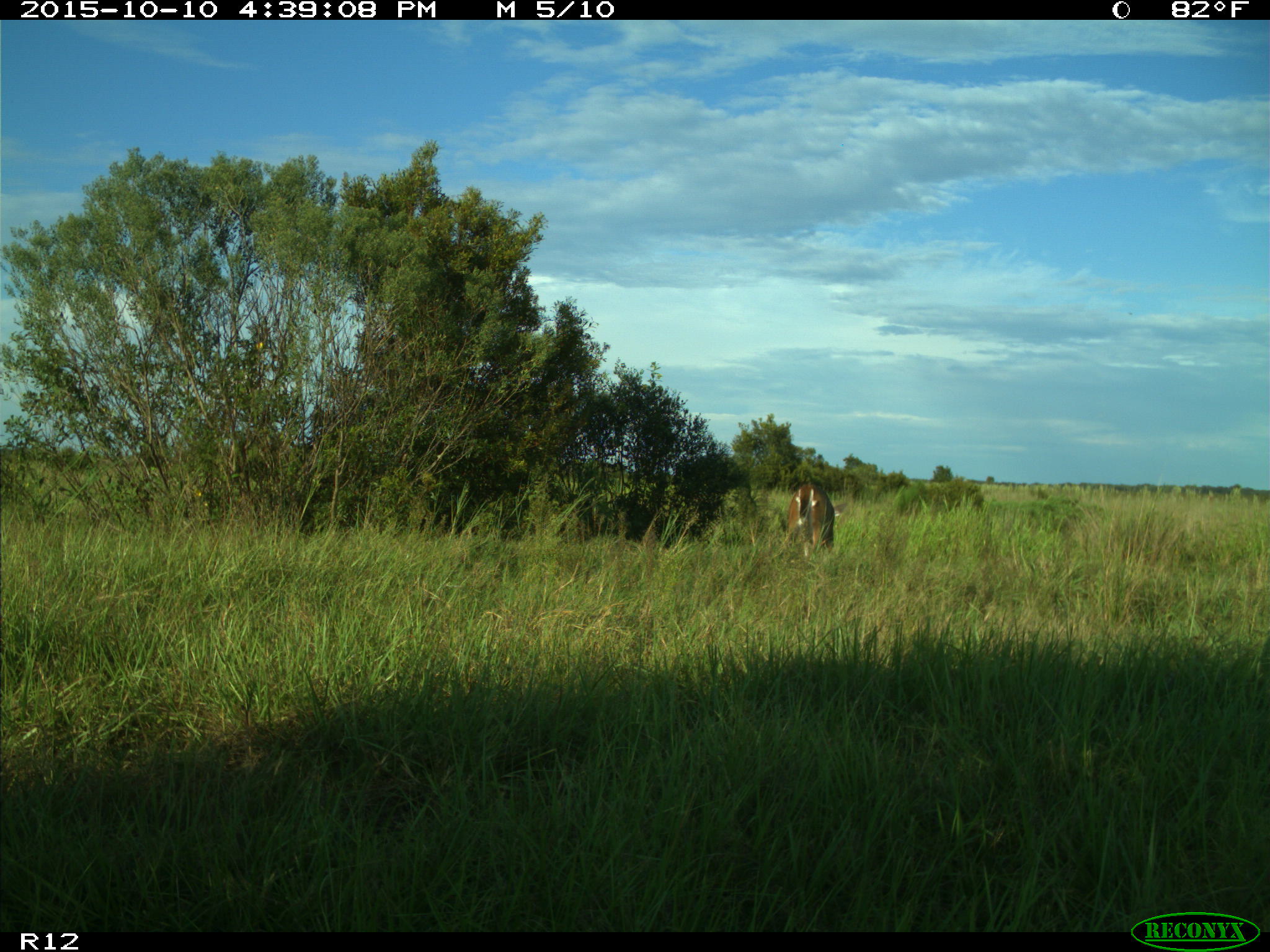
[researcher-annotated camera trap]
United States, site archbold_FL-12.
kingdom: Animalia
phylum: Chordata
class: Mammalia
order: Artiodactyla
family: Cervidae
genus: Odocoileus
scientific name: Odocoileus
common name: deer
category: unidentified deer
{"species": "unidentified deer (deer) (Odocoileus)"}